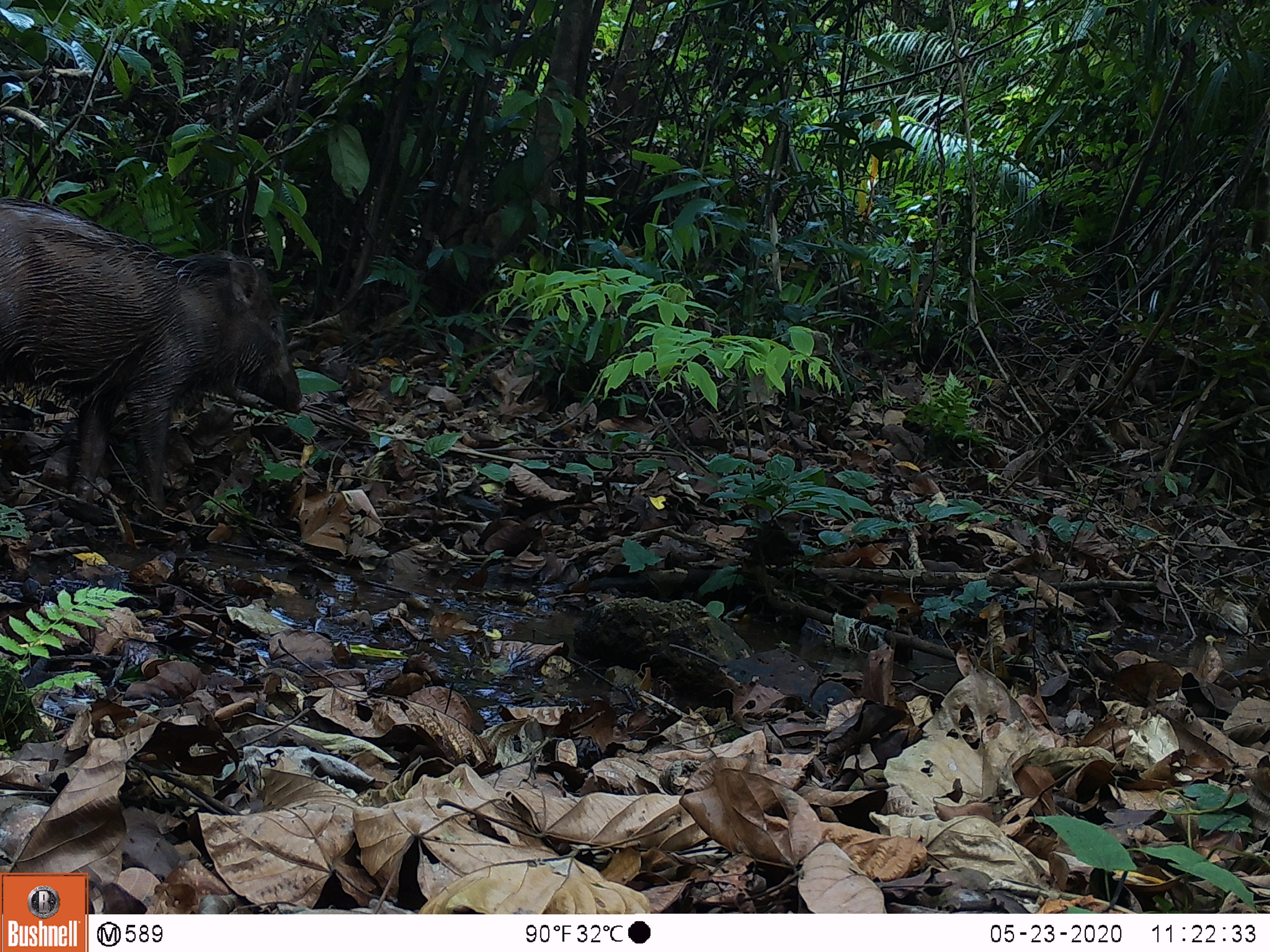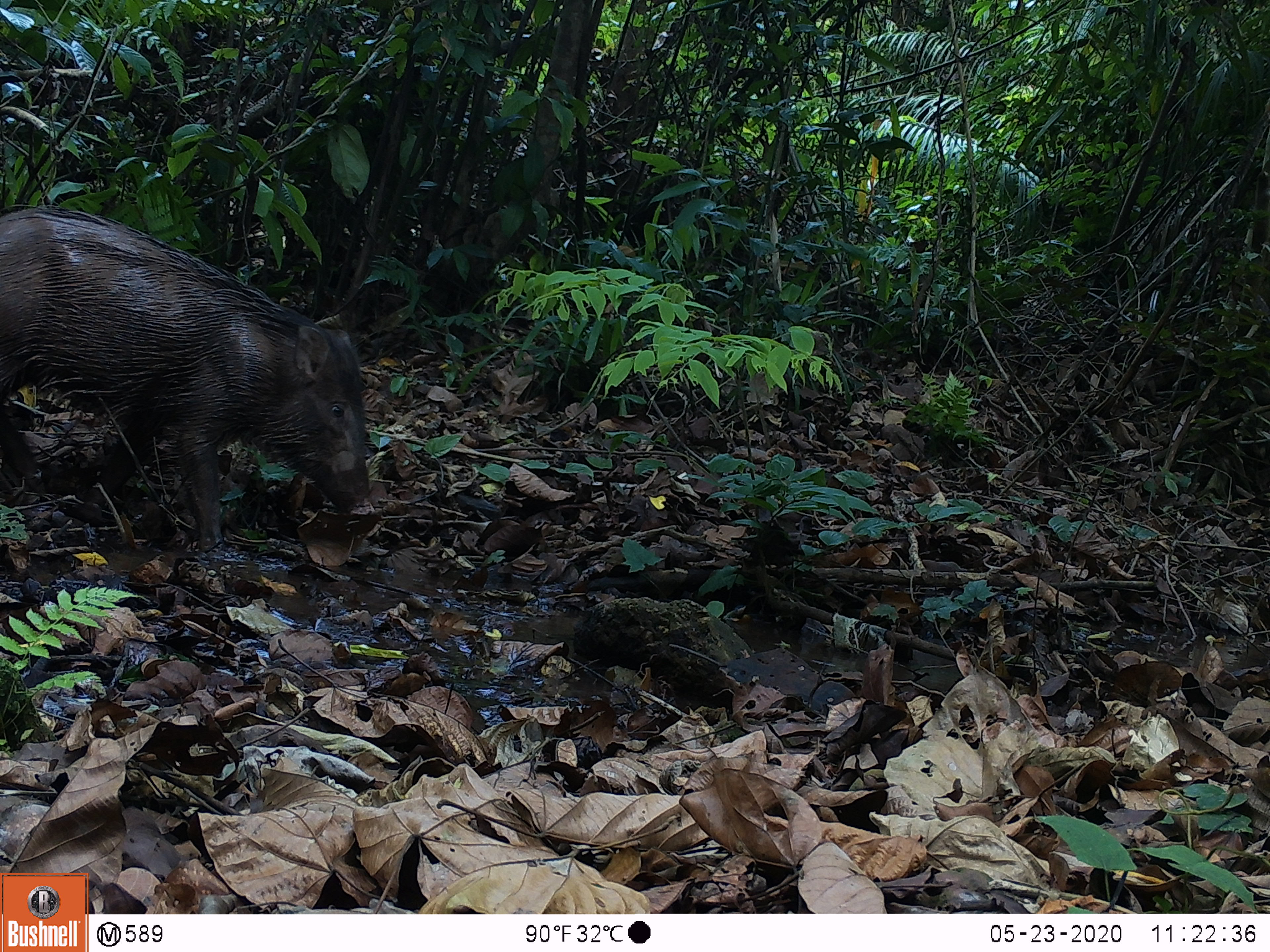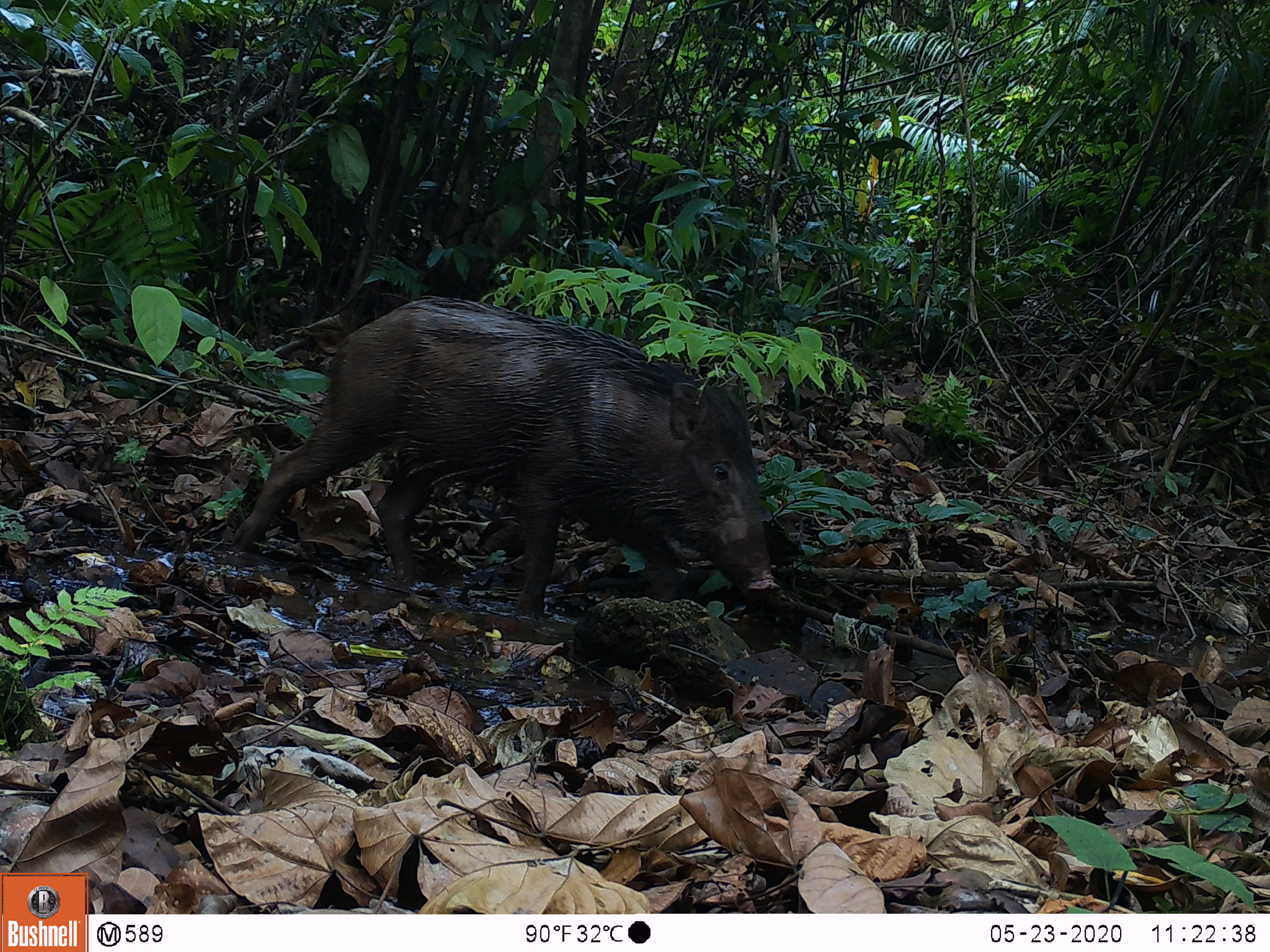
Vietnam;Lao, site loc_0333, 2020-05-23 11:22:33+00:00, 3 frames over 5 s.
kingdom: Animalia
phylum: Chordata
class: Mammalia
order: Artiodactyla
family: Suidae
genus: Sus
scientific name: Sus scrofa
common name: eurasian wild pig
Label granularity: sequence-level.